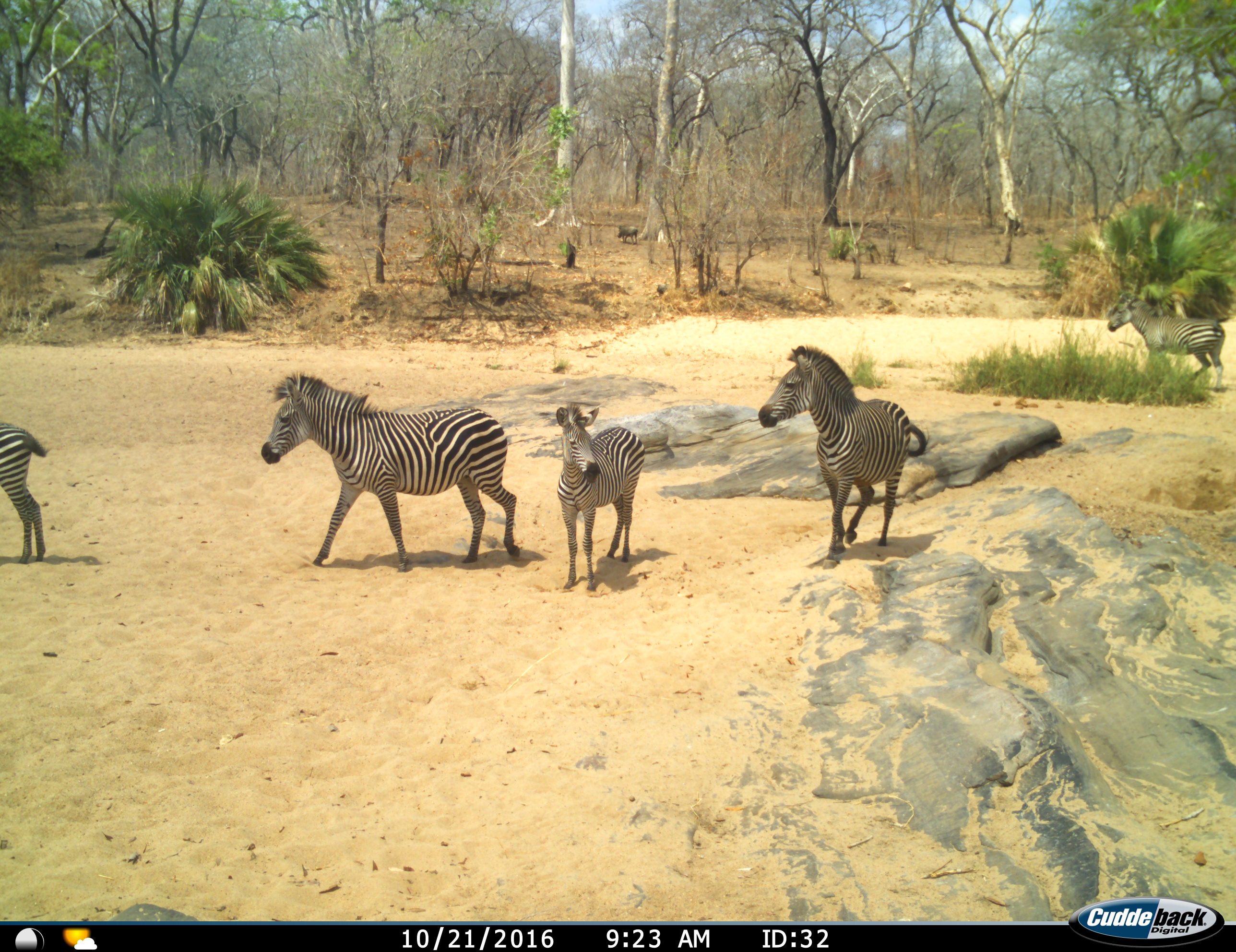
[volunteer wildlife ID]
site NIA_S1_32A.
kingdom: Animalia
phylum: Chordata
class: Mammalia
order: Perissodactyla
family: Equidae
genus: Equus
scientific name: Equus quagga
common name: plains zebra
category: zebraplains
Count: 5.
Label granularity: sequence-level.